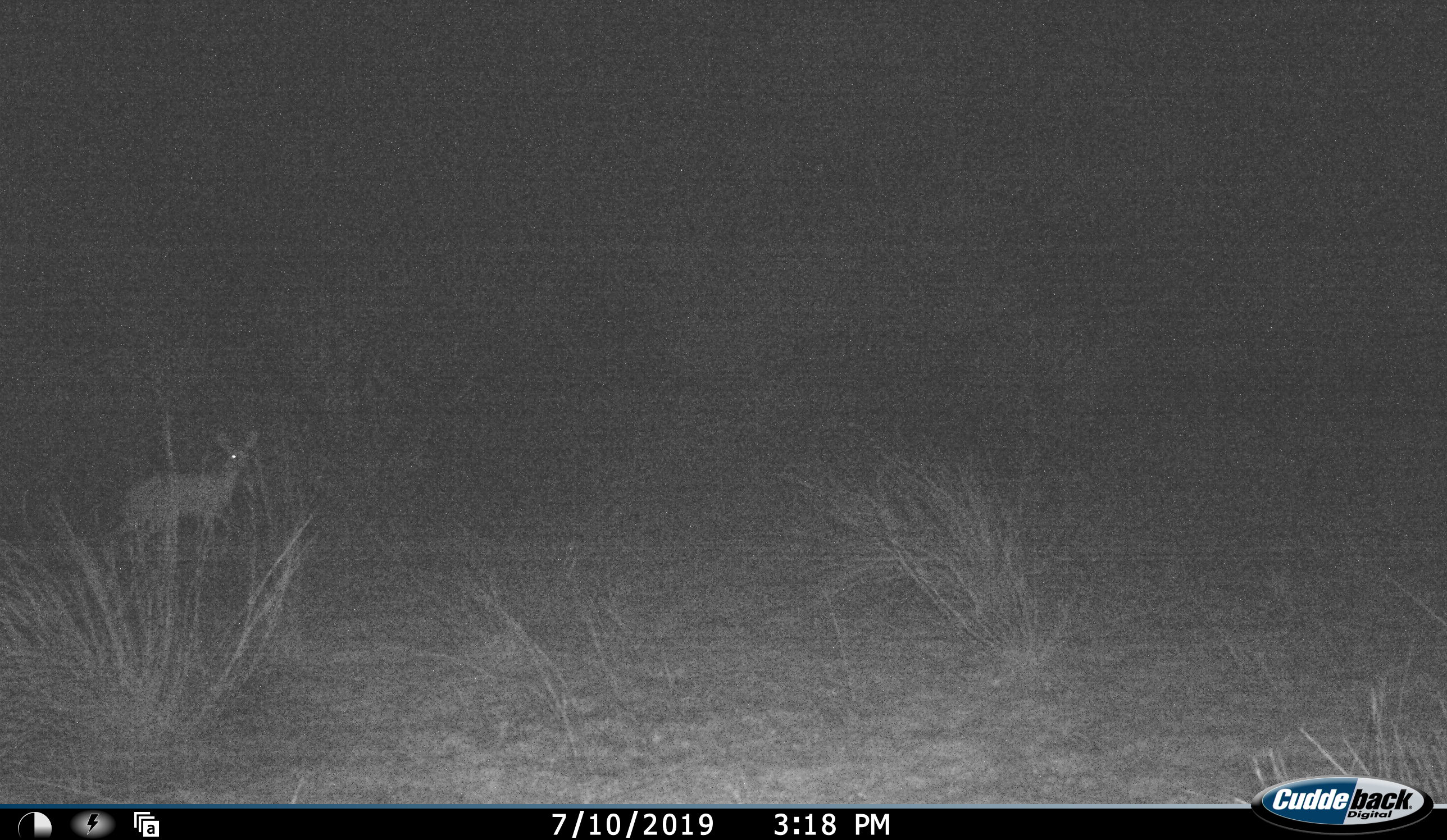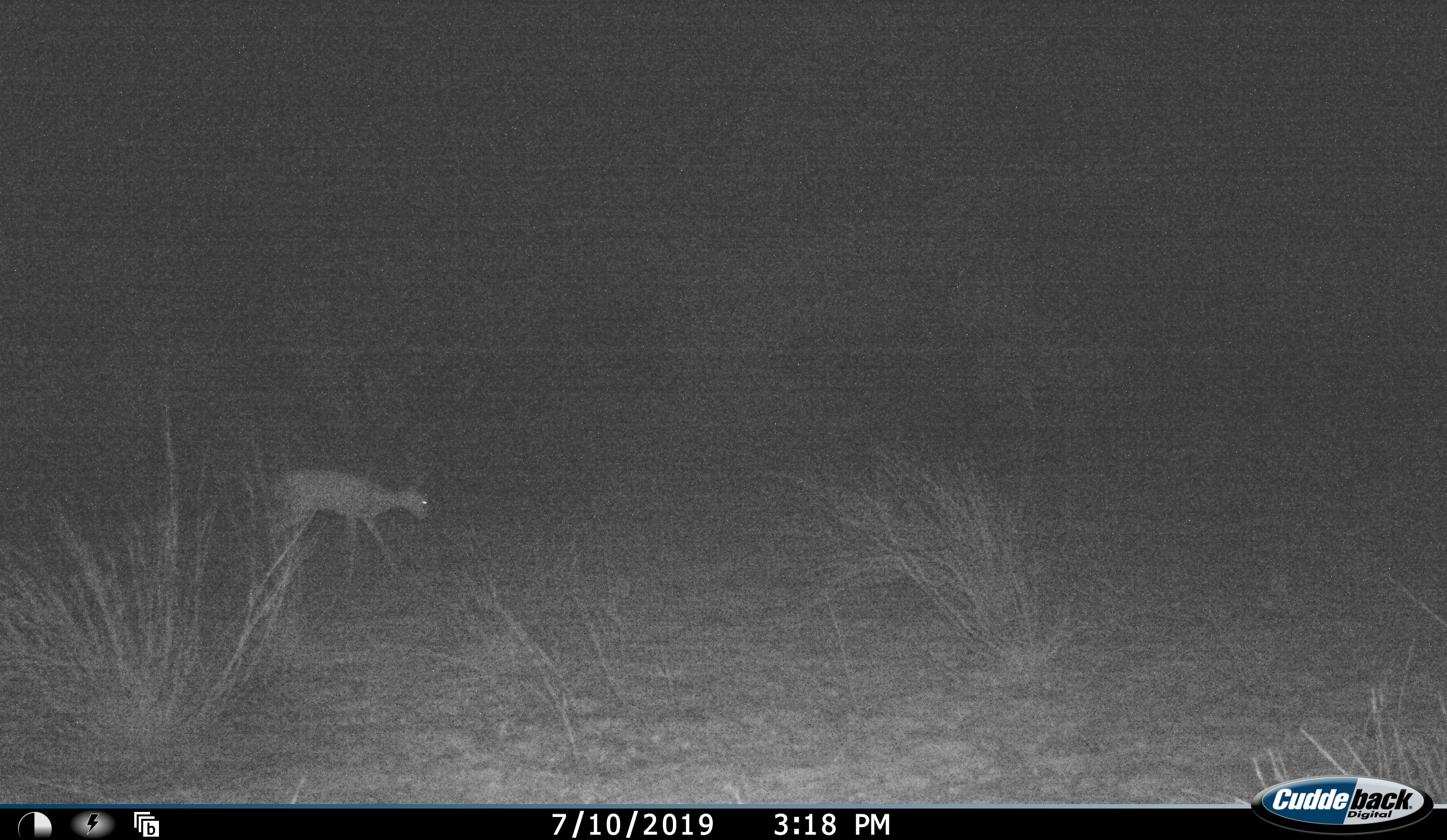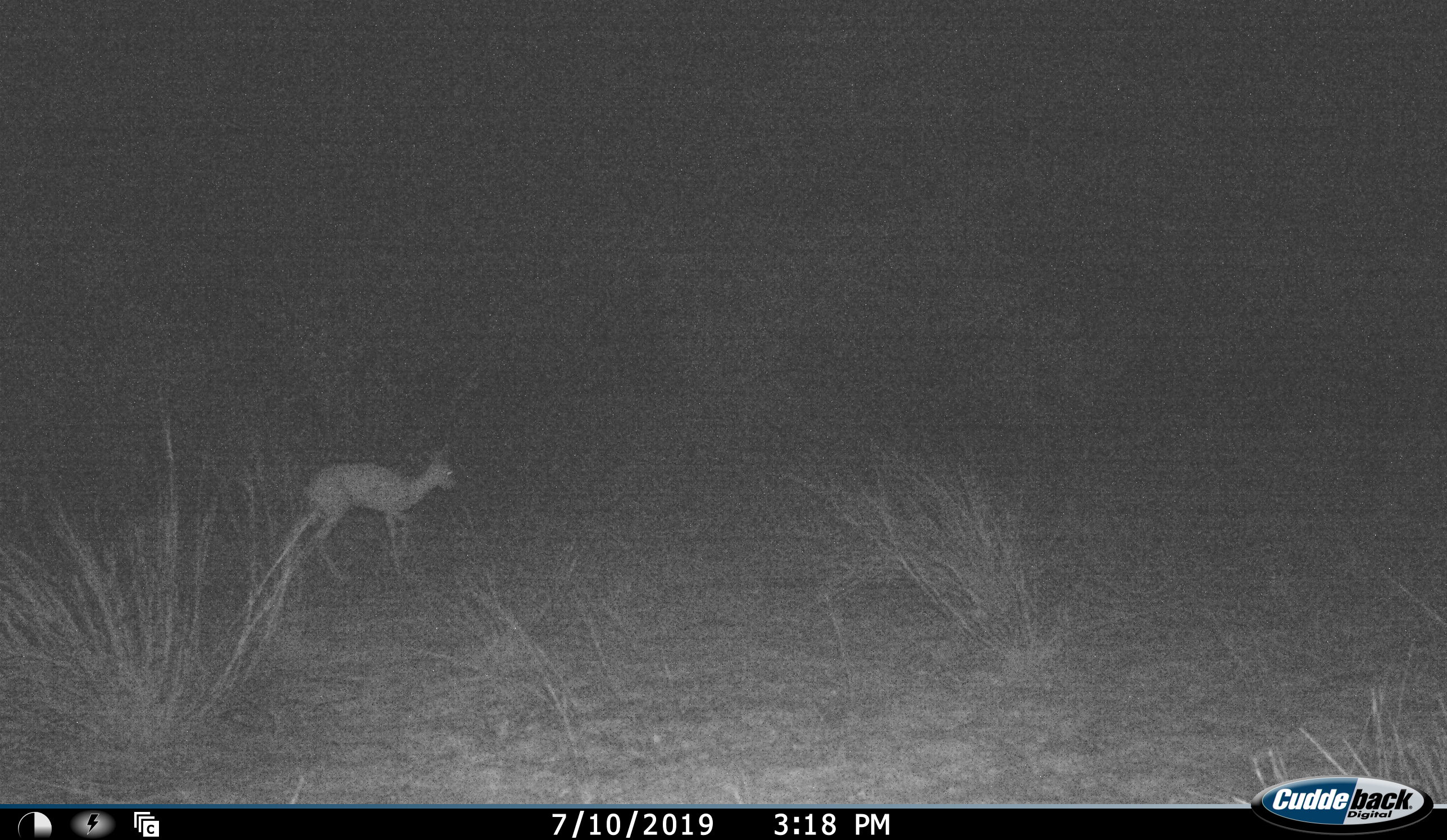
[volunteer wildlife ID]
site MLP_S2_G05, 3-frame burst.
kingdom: Animalia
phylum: Chordata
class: Mammalia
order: Artiodactyla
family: Bovidae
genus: Raphicerus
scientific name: Raphicerus campestris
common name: steenbok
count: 1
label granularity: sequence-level